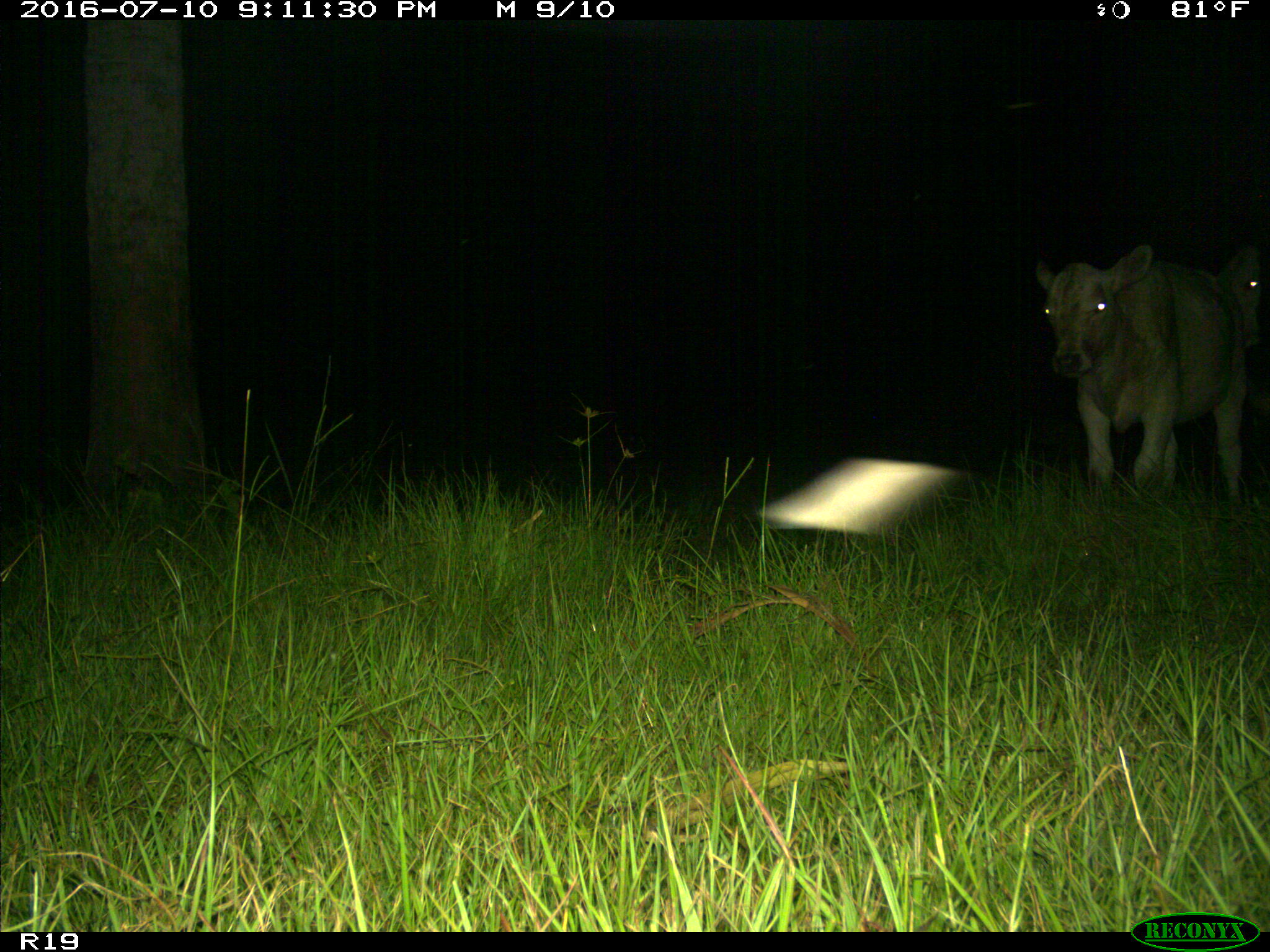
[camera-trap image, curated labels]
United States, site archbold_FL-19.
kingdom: Animalia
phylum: Chordata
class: Mammalia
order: Artiodactyla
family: Bovidae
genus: Bos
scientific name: Bos taurus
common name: domestic cow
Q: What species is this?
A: Bos taurus (domestic cow).